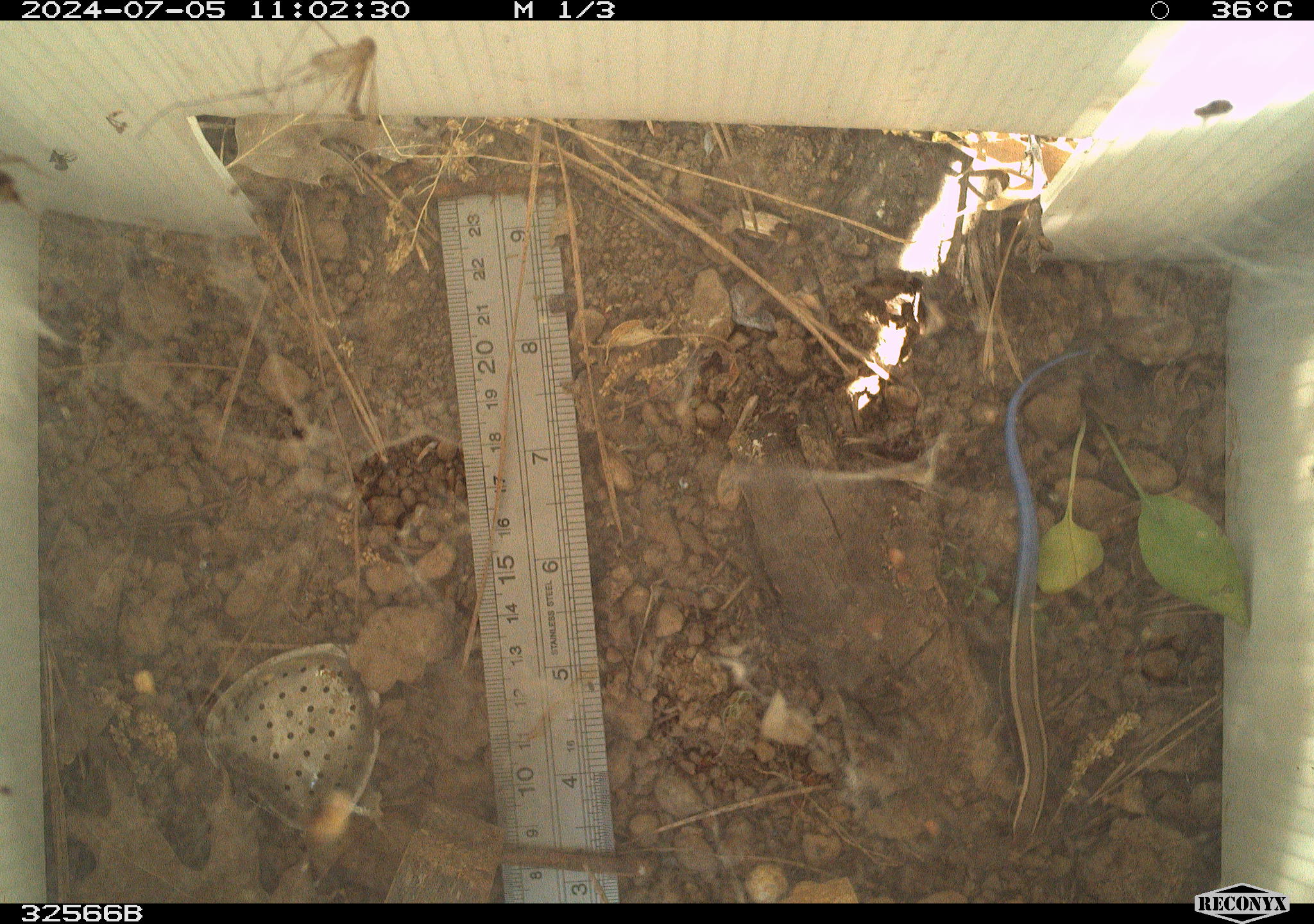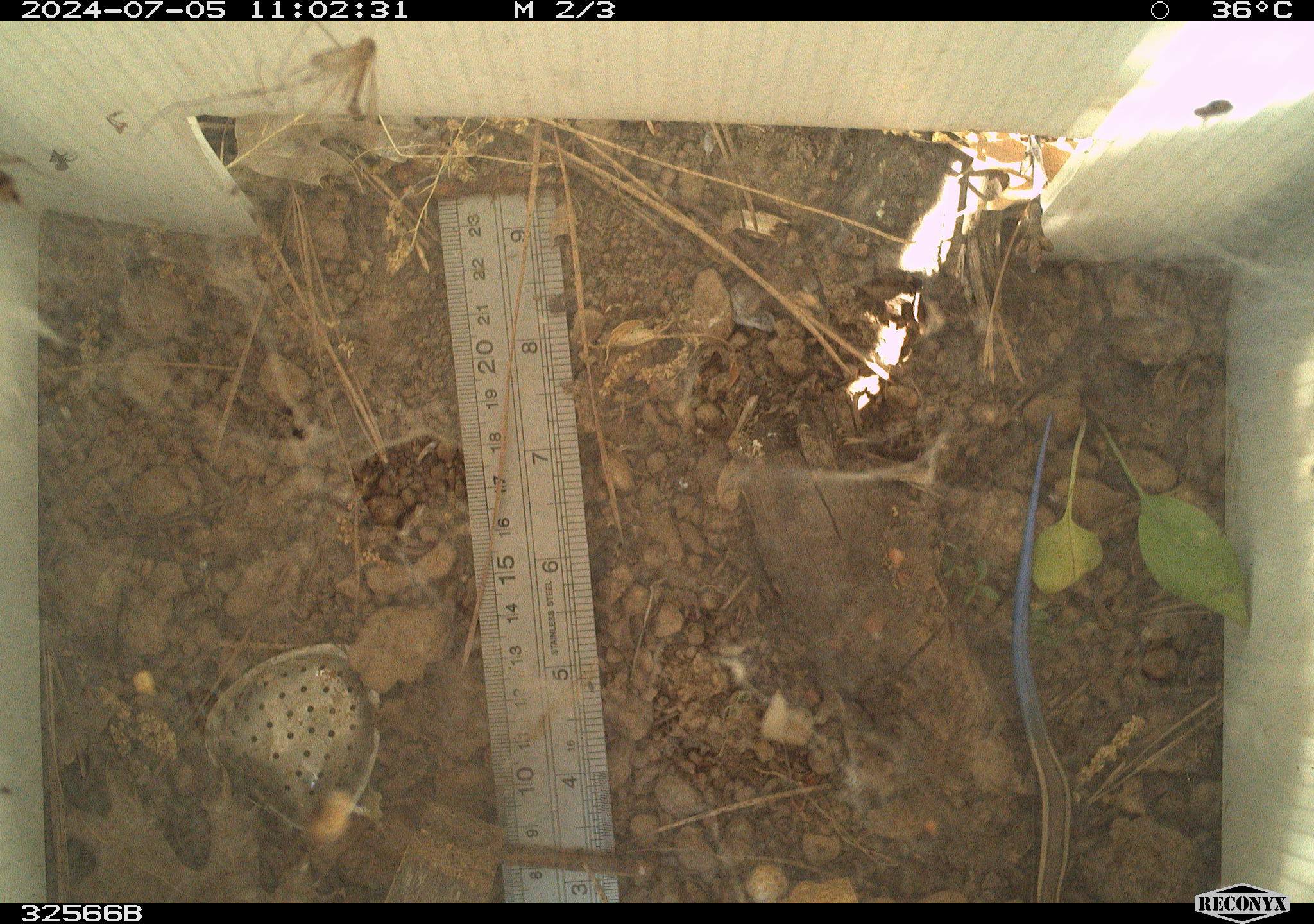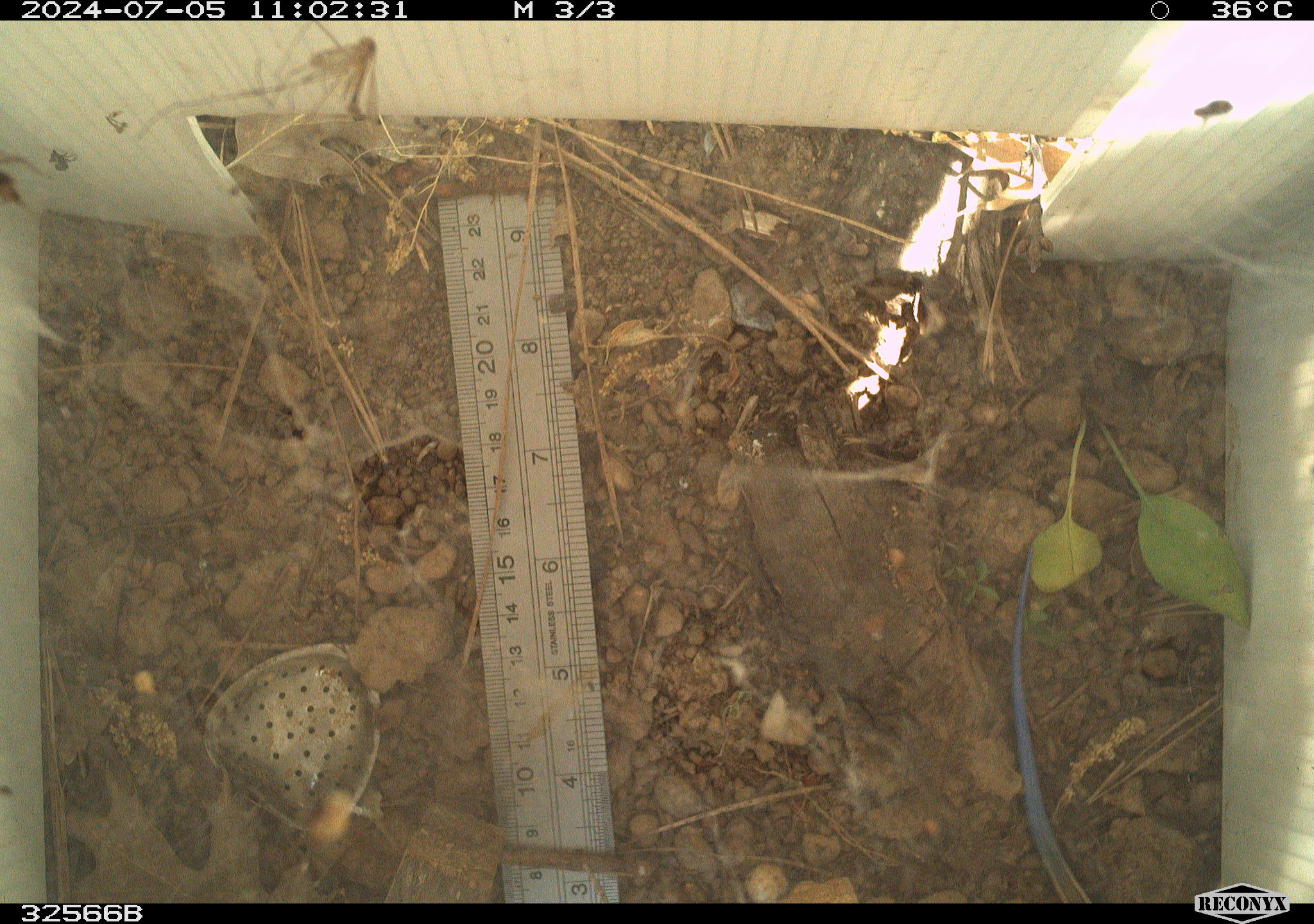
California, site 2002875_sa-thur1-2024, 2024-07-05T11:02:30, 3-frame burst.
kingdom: Animalia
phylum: Chordata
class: Reptilia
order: Squamata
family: Scincidae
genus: Plestiodon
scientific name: Plestiodon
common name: blue-tailed skinks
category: plestiodon species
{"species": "plestiodon species (blue-tailed skinks) (Plestiodon)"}